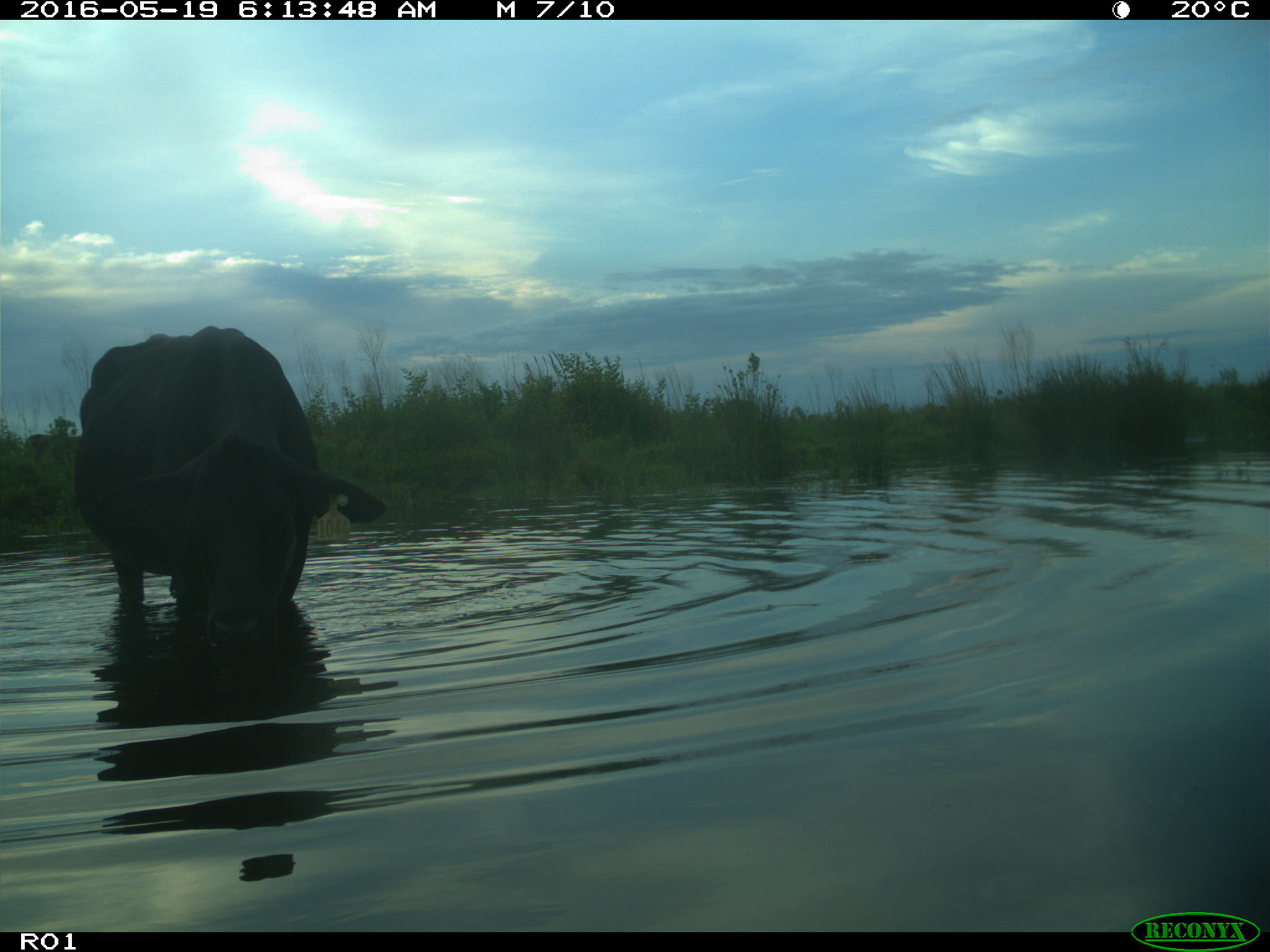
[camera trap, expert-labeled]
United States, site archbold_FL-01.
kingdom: Animalia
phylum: Chordata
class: Mammalia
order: Artiodactyla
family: Bovidae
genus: Bos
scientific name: Bos taurus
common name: domestic cow